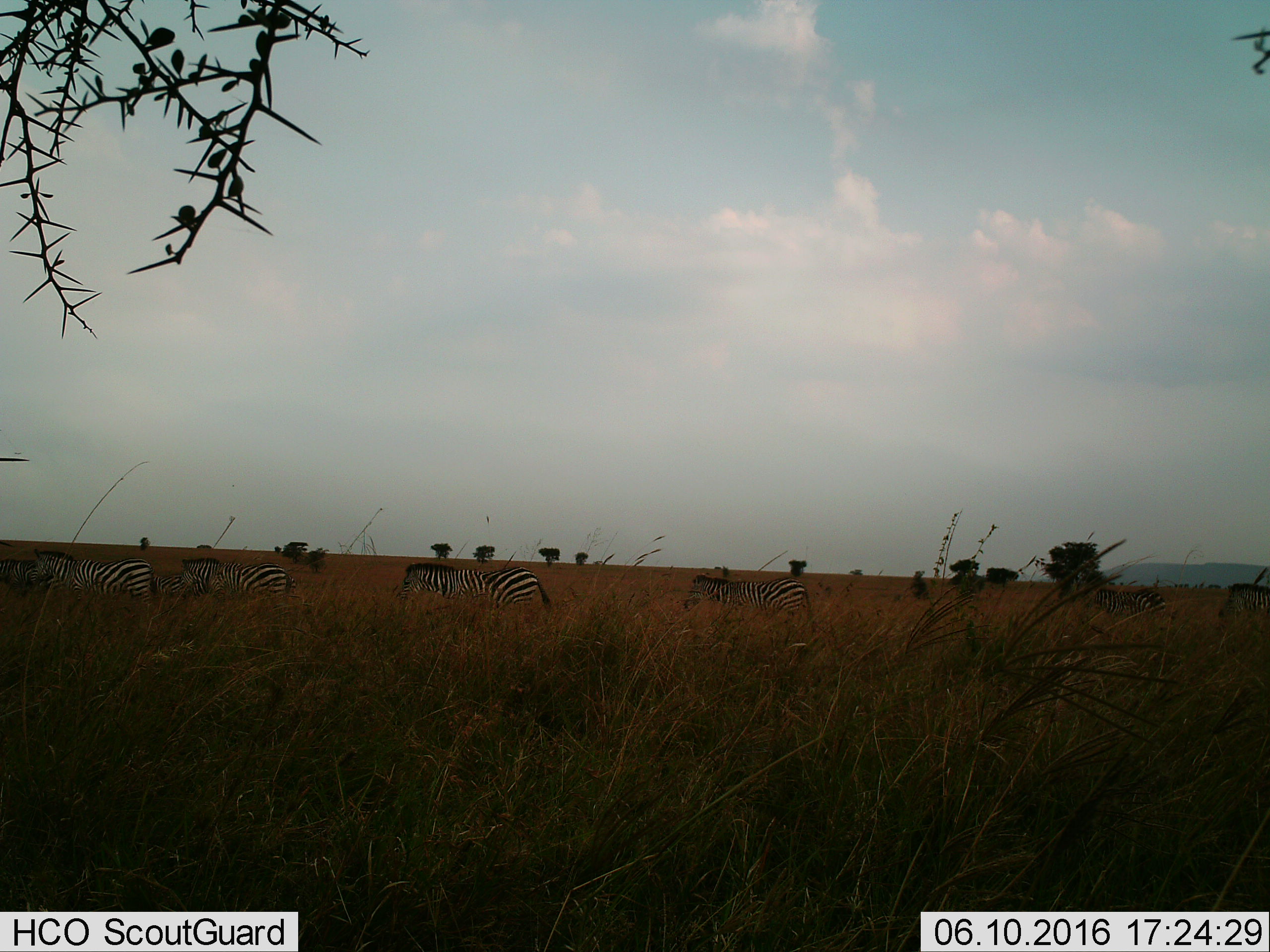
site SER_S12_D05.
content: unidentified animal